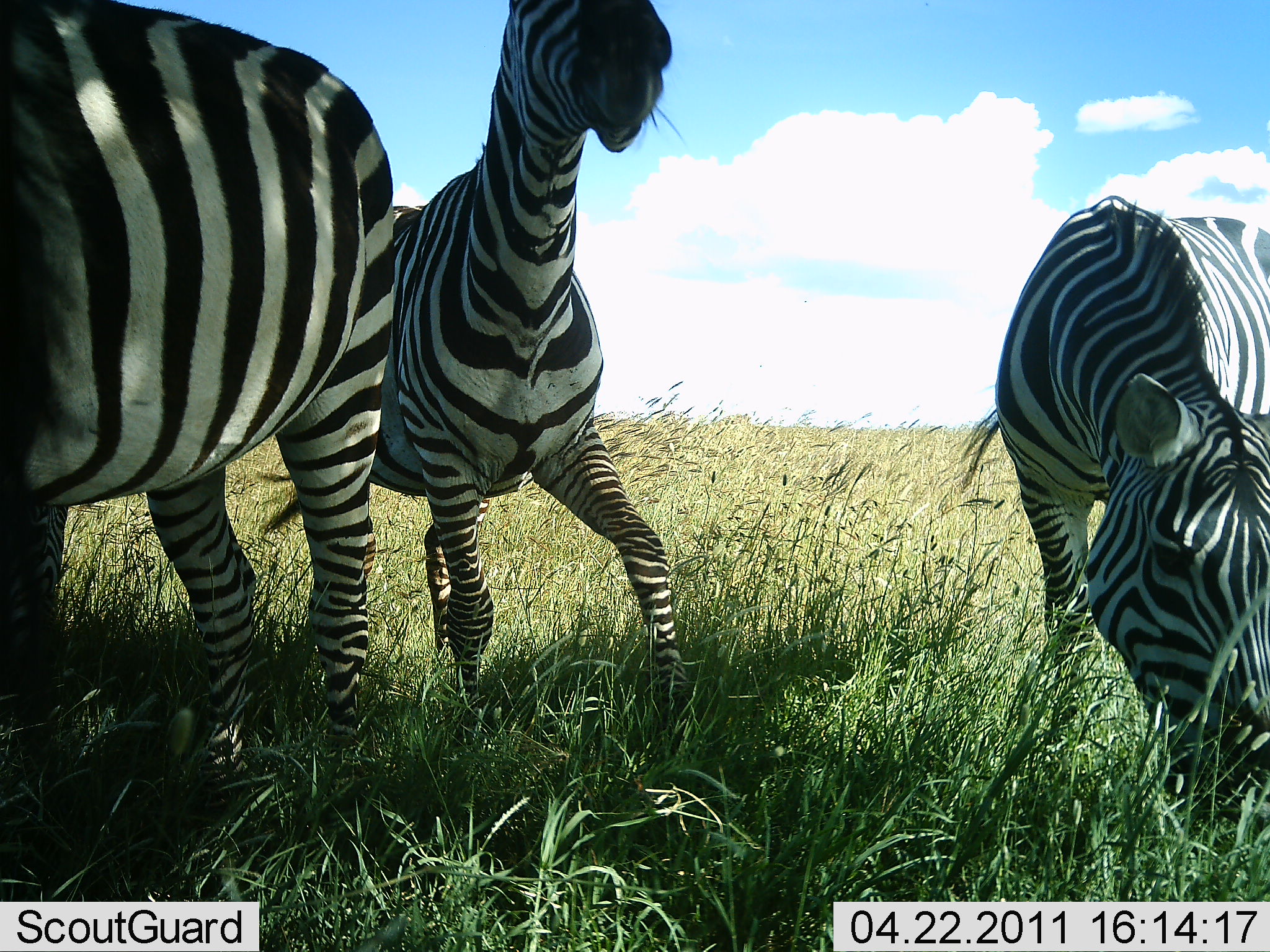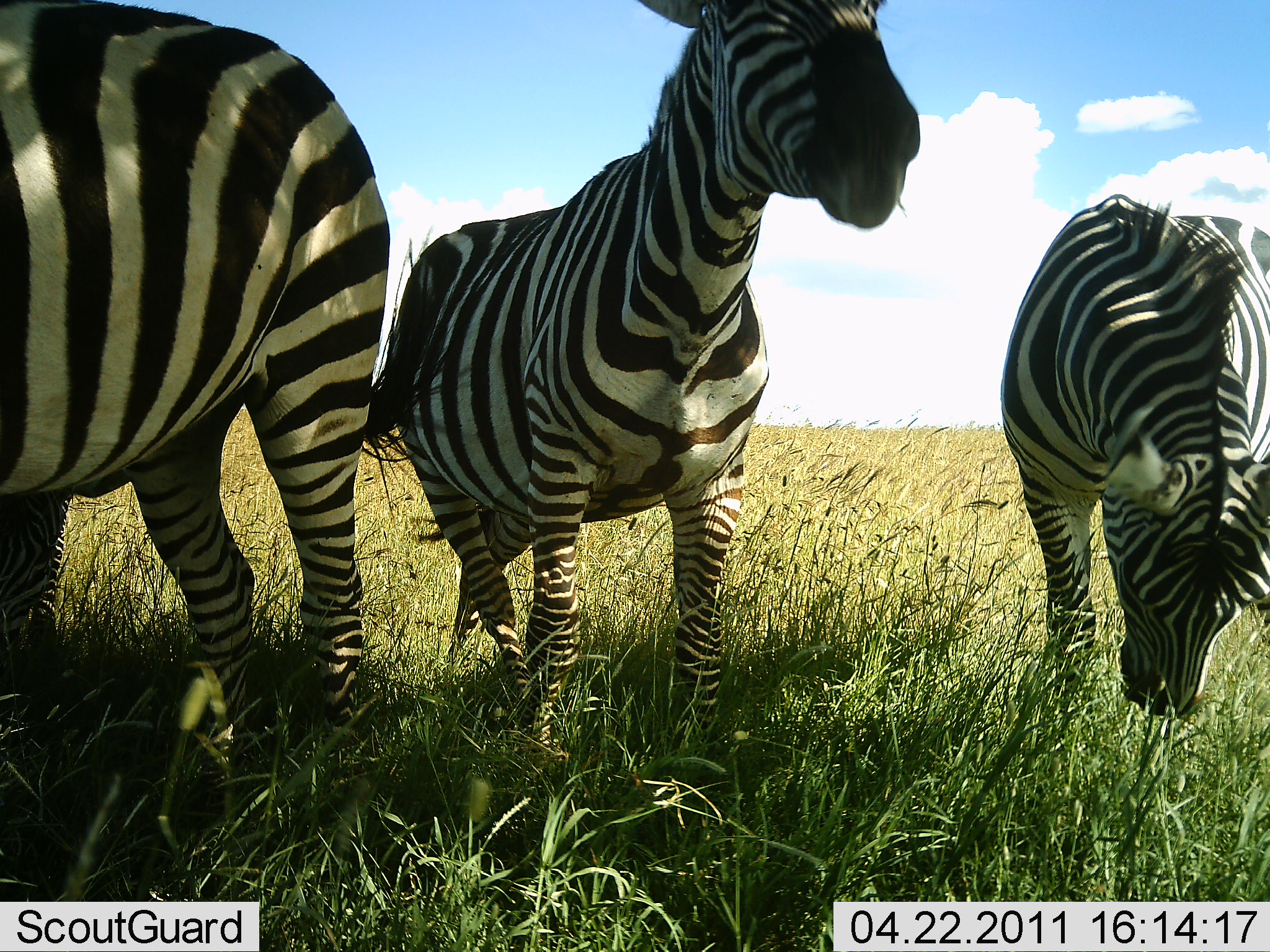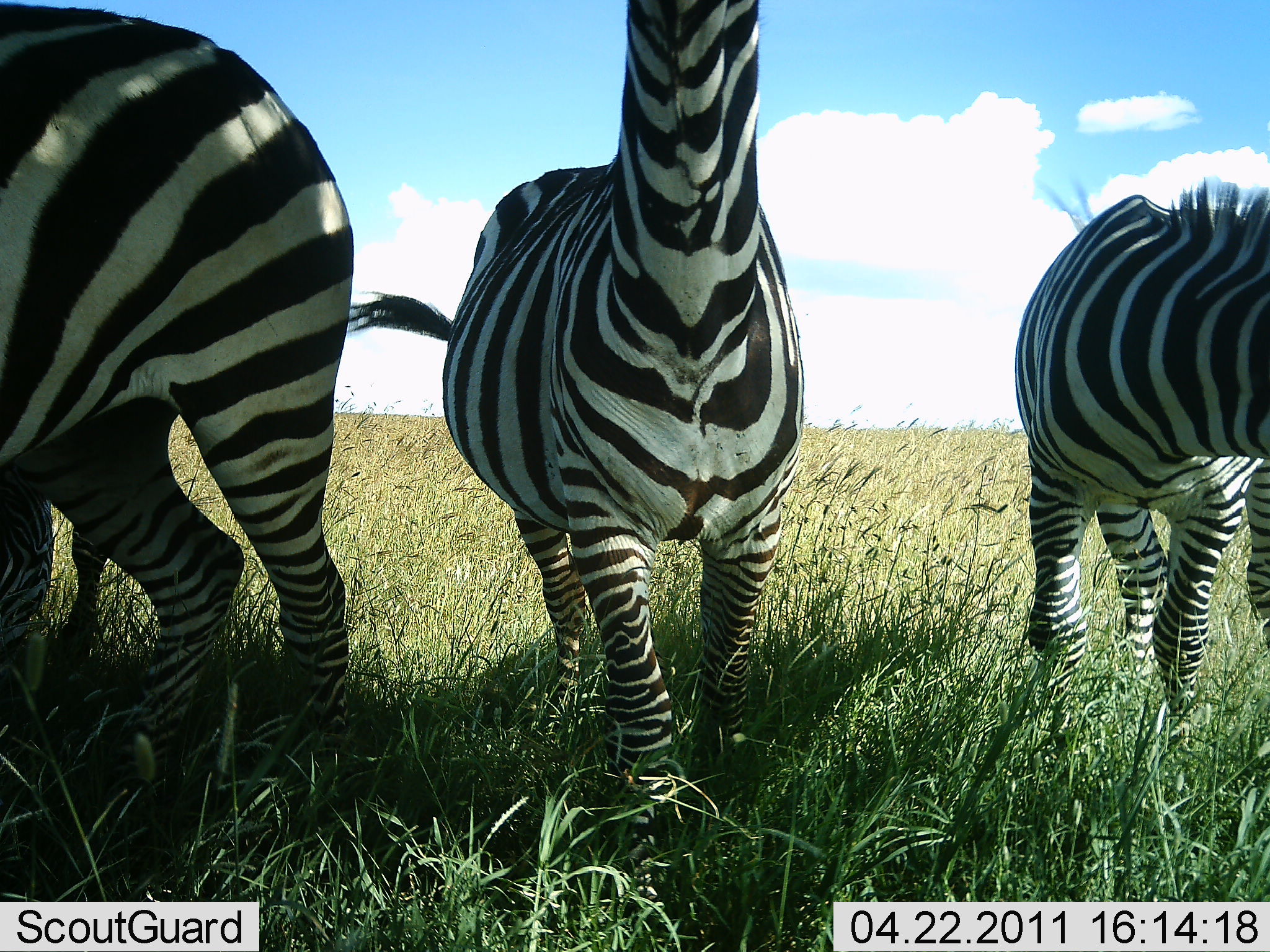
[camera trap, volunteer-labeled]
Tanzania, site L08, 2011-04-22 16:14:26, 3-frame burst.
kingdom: Animalia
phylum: Chordata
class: Mammalia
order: Perissodactyla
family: Equidae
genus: Equus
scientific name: Equus quagga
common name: plains zebra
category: zebra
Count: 3.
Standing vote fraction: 50%.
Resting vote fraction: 0%.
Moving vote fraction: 50%.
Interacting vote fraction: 8%.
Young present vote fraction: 0%.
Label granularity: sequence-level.